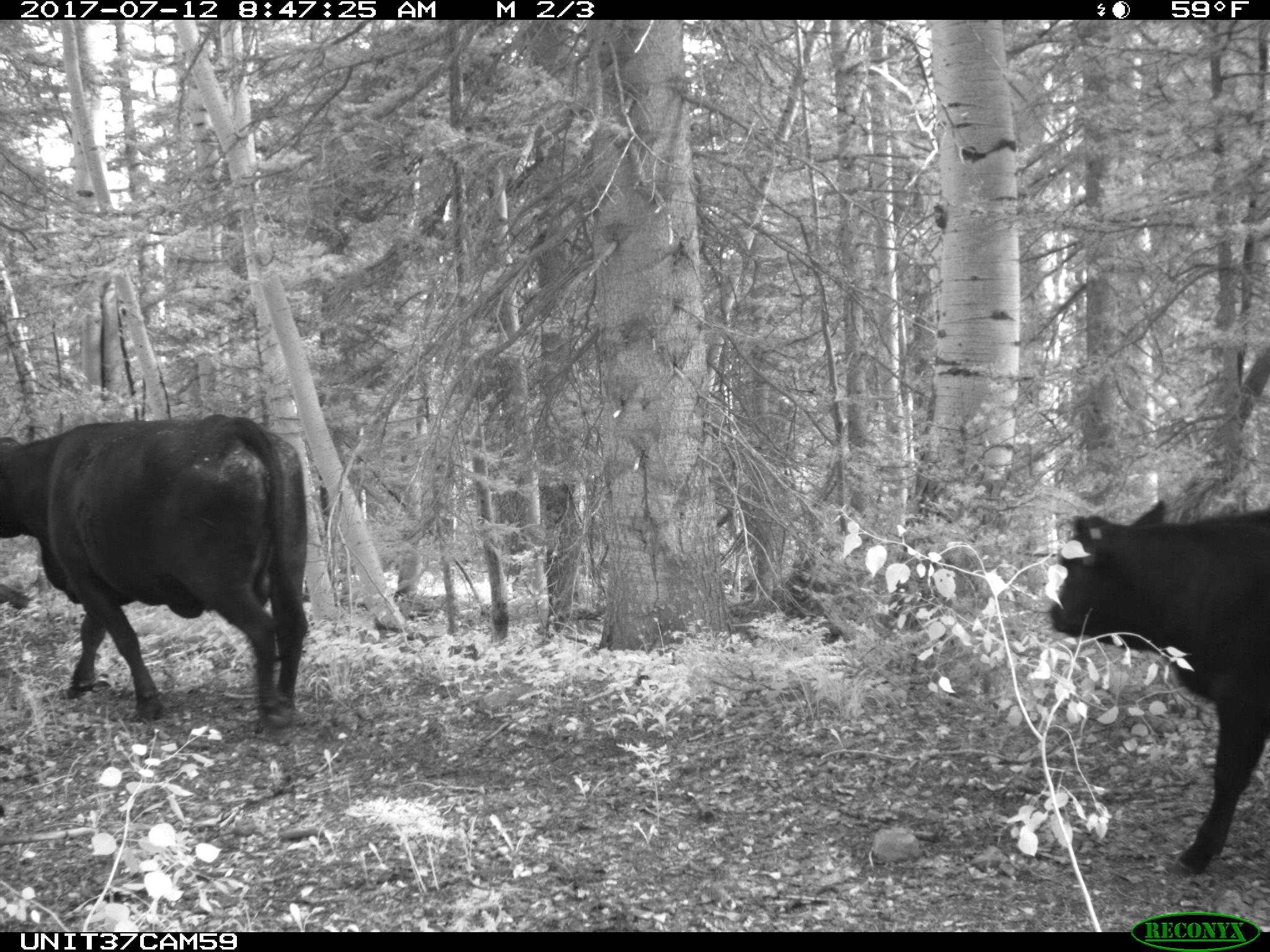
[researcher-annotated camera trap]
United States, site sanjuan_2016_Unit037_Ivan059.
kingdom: Animalia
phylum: Chordata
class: Mammalia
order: Artiodactyla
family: Bovidae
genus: Bos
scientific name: Bos taurus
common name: domestic cow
Bos taurus (domestic cow).